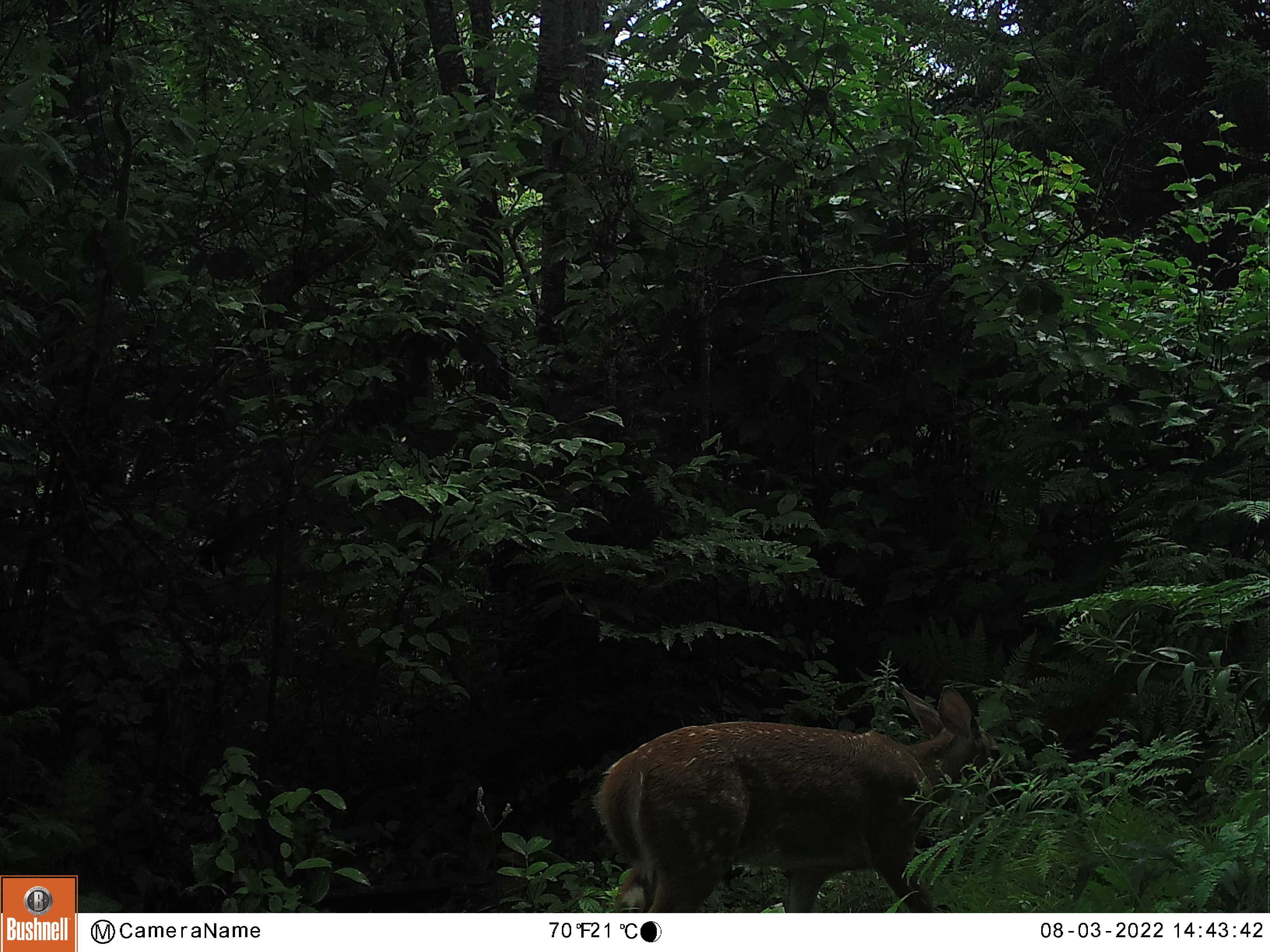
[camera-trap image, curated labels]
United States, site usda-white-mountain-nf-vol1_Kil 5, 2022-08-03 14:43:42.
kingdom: Animalia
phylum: Chordata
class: Mammalia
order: Artiodactyla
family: Cervidae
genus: Odocoileus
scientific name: Odocoileus virginianus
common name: white-tailed deer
White-tailed deer (Odocoileus virginianus).